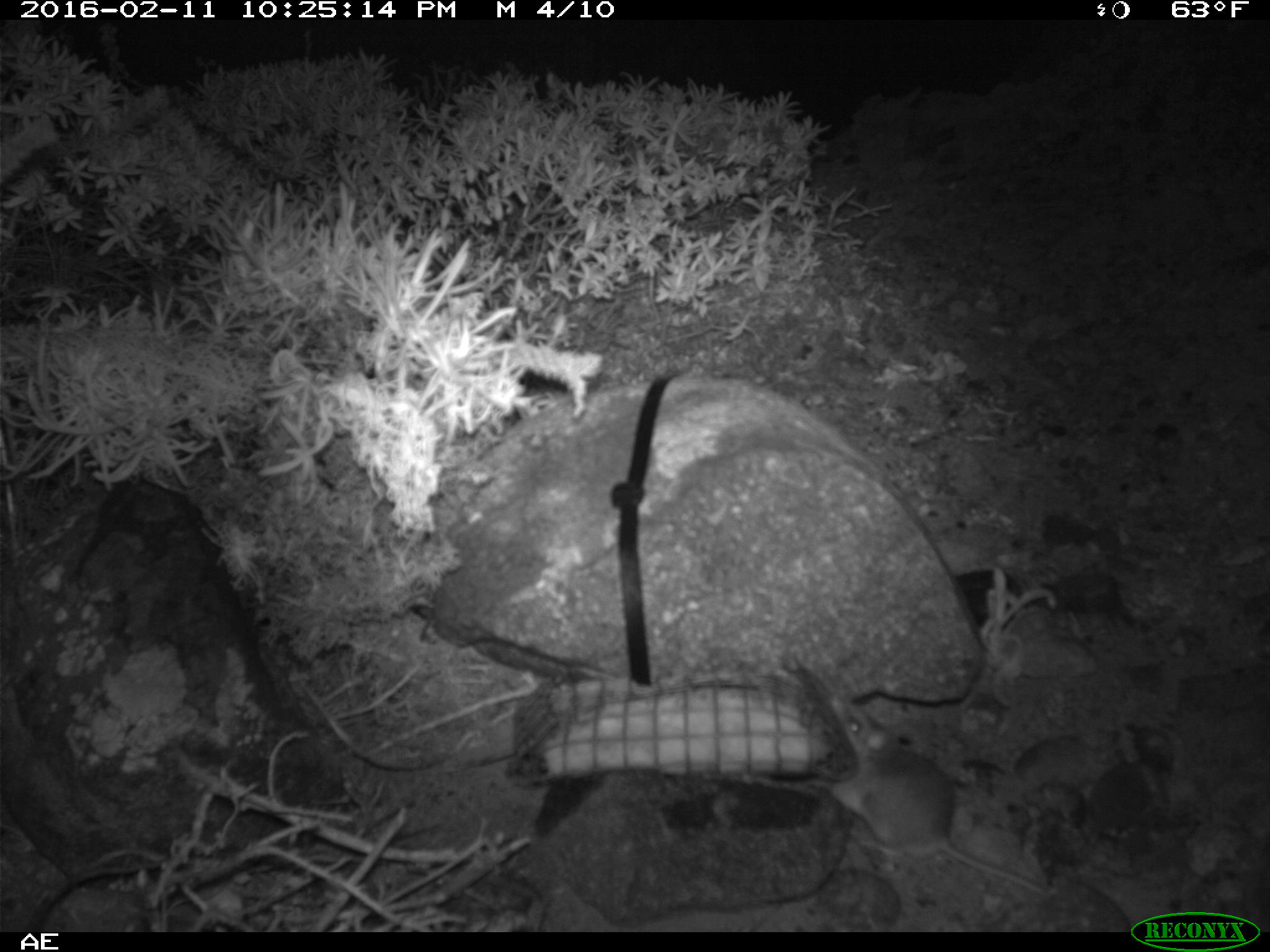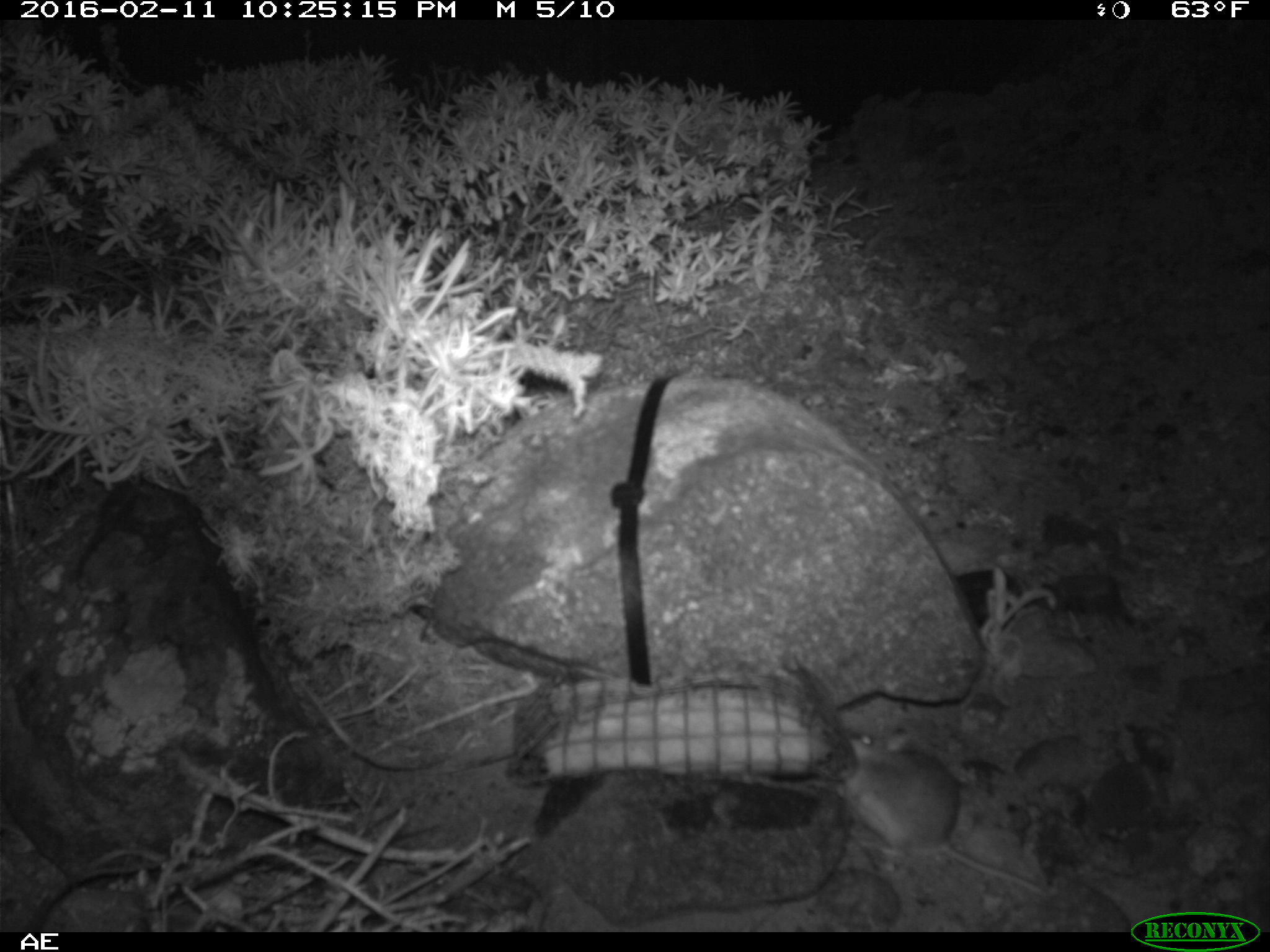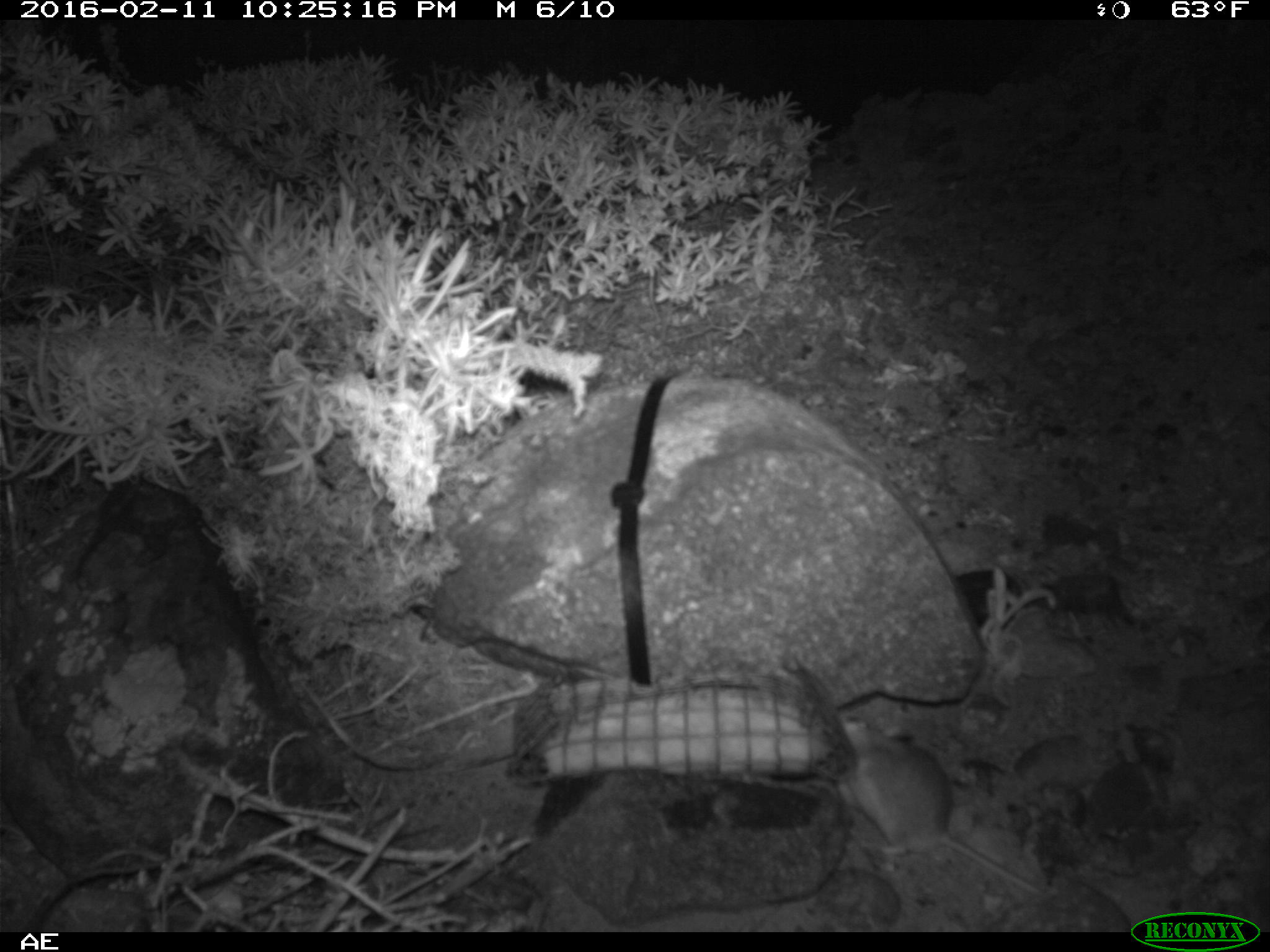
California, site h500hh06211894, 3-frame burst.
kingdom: Animalia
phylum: Chordata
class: Mammalia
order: Rodentia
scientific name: Rodentia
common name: rodent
Rodent (Rodentia).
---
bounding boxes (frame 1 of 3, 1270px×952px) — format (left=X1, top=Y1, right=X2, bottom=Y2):
rodent: (left=806, top=694, right=1049, bottom=896)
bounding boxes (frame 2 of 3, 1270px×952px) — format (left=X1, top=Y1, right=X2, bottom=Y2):
rodent: (left=837, top=729, right=1046, bottom=897)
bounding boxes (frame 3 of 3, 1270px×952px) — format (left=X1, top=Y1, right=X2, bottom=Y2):
rodent: (left=833, top=712, right=1044, bottom=897)